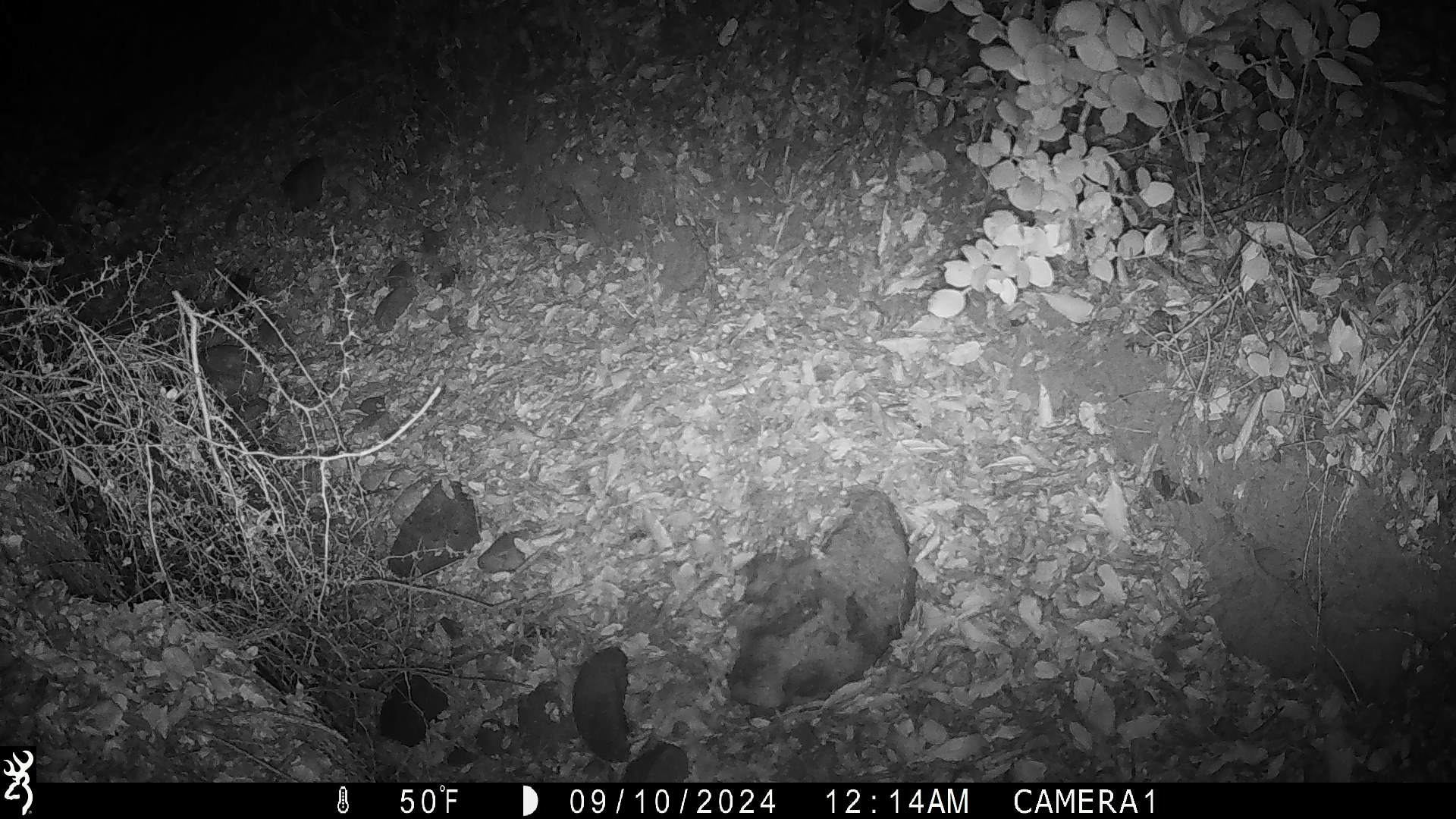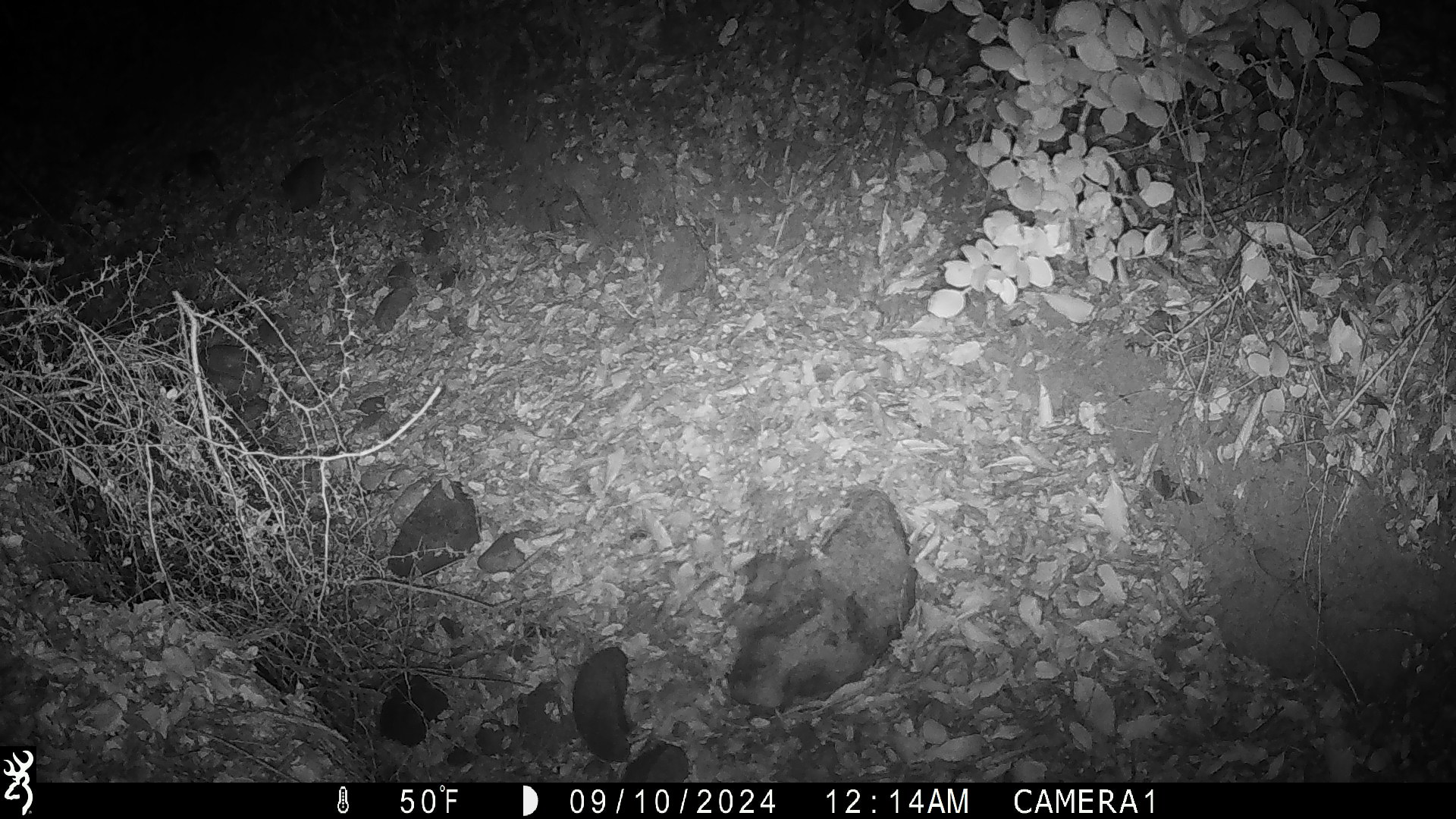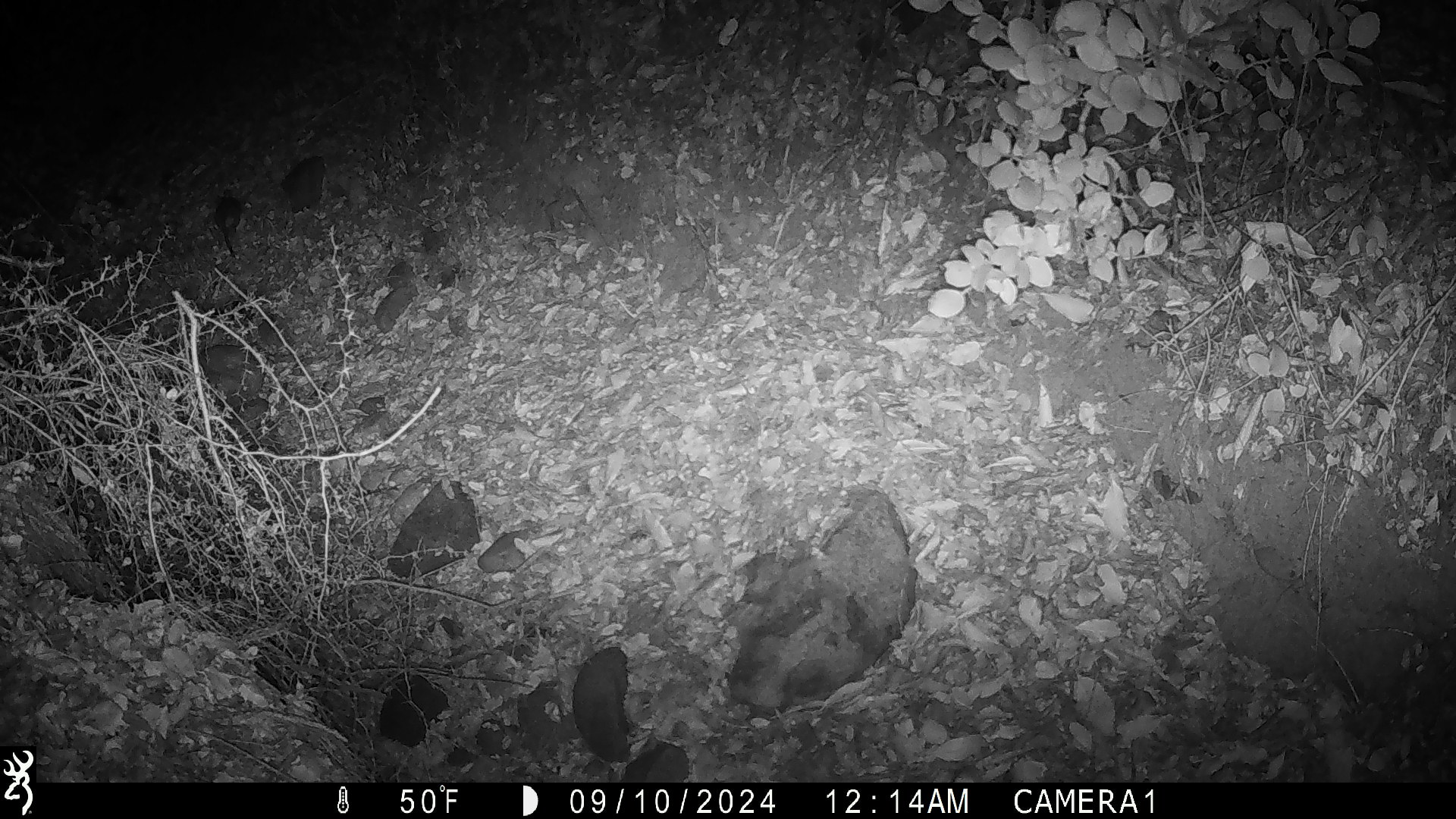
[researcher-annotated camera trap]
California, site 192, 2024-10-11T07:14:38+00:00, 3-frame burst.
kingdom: Animalia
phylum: Chordata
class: Mammalia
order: Rodentia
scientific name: Rodentia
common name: mouse or rat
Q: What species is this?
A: Mouse or rat (Rodentia).